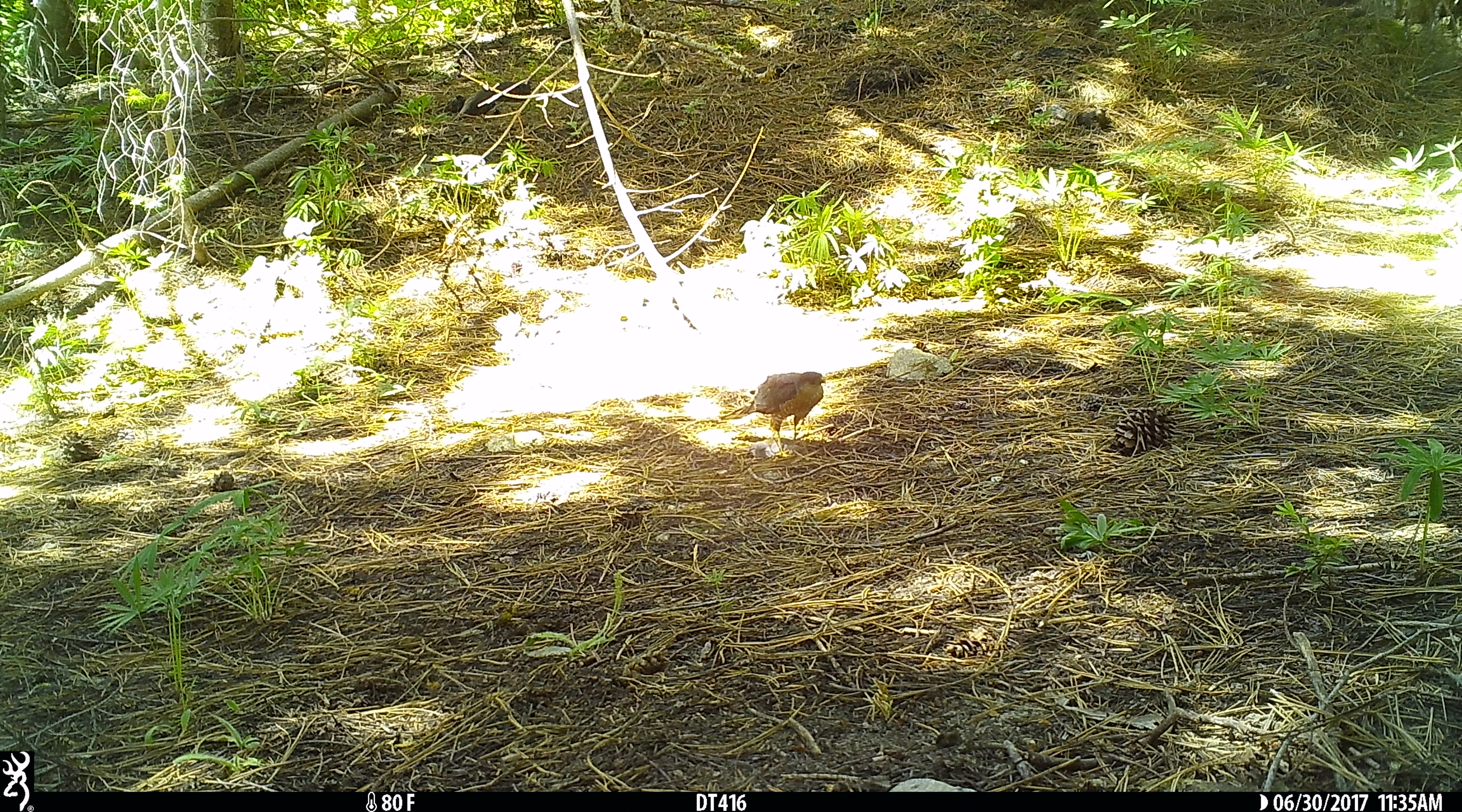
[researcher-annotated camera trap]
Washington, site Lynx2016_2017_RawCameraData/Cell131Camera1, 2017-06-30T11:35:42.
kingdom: Animalia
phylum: Chordata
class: Aves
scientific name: Aves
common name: birds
Aves (birds). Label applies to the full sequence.